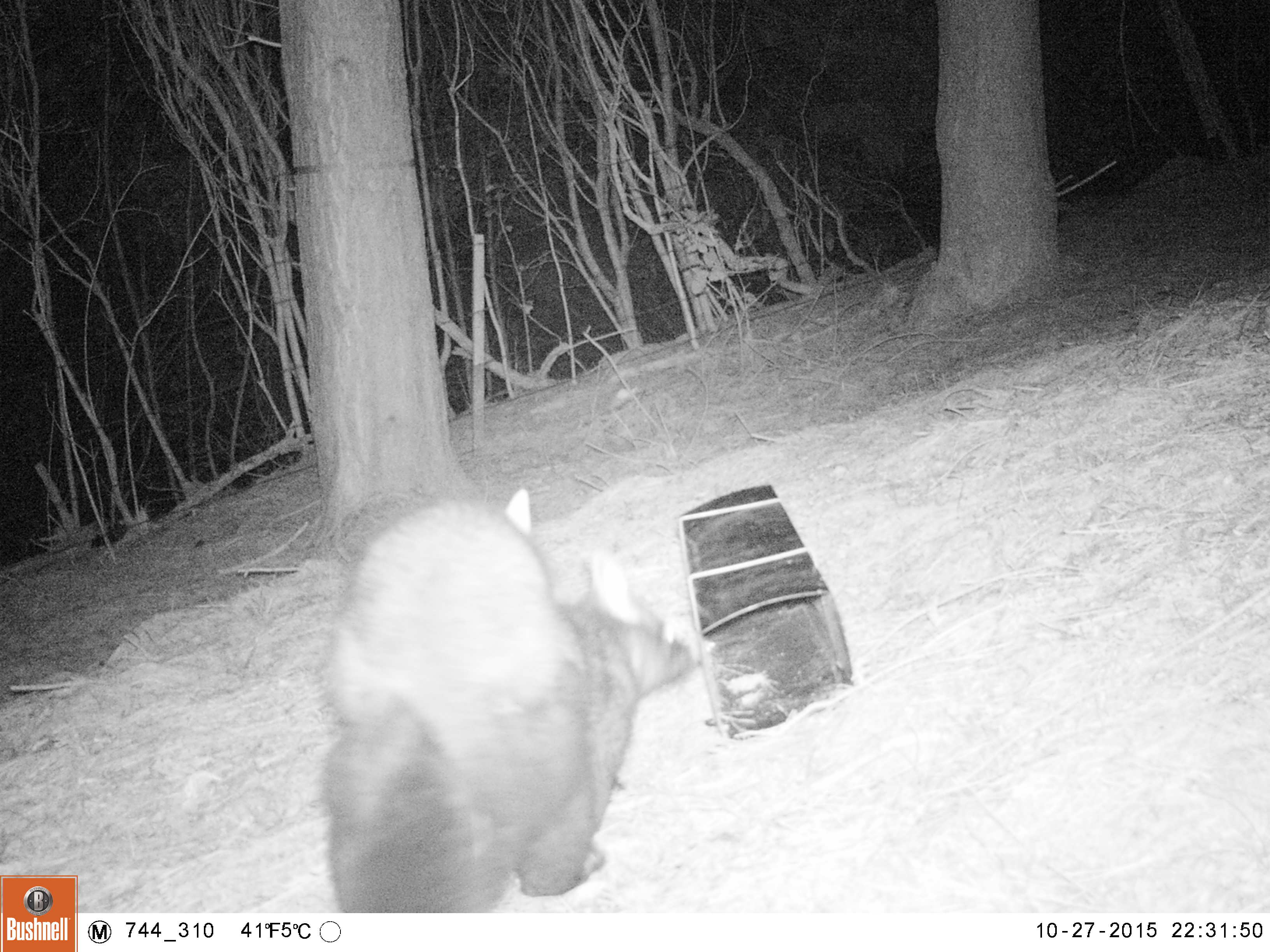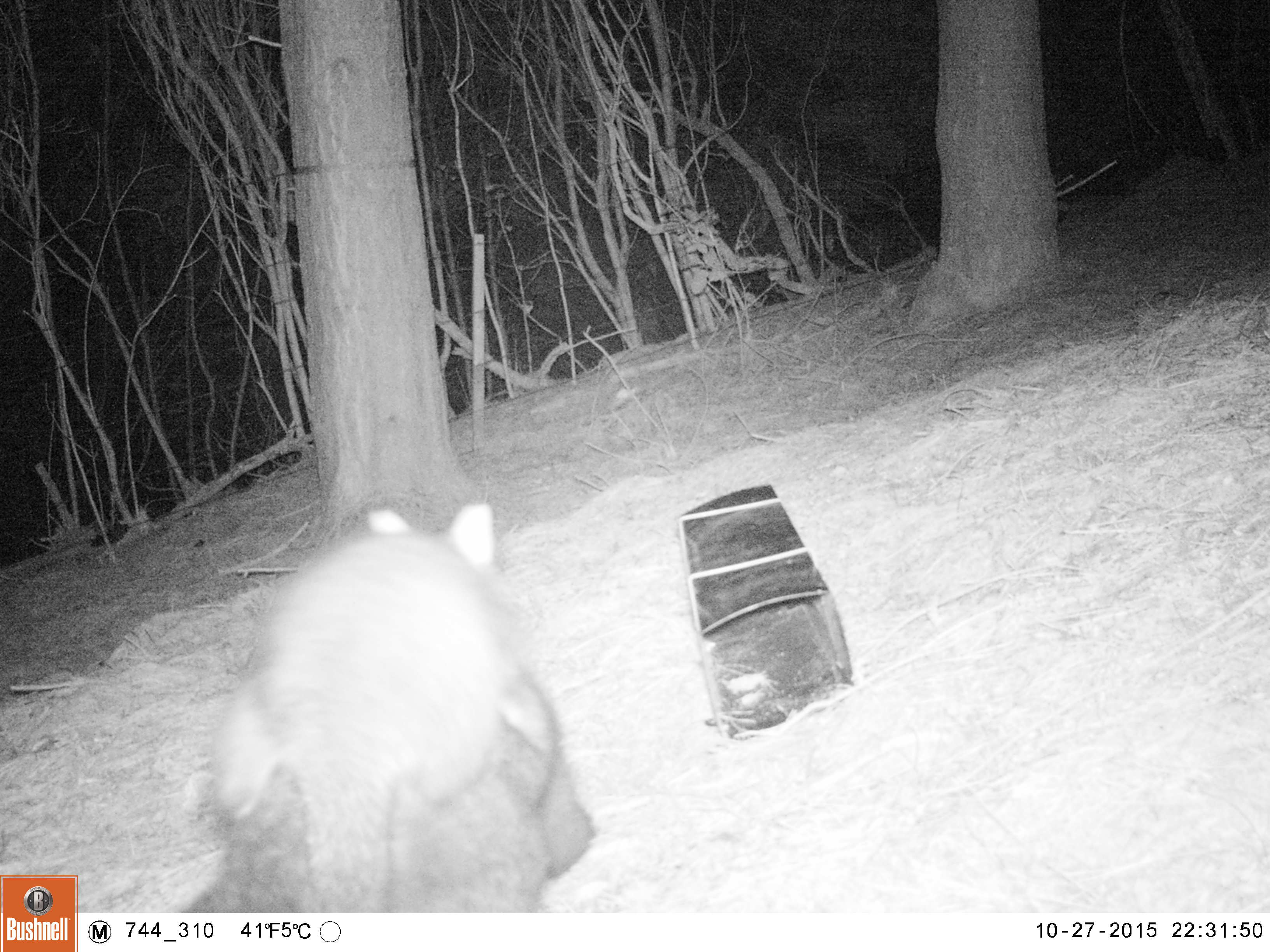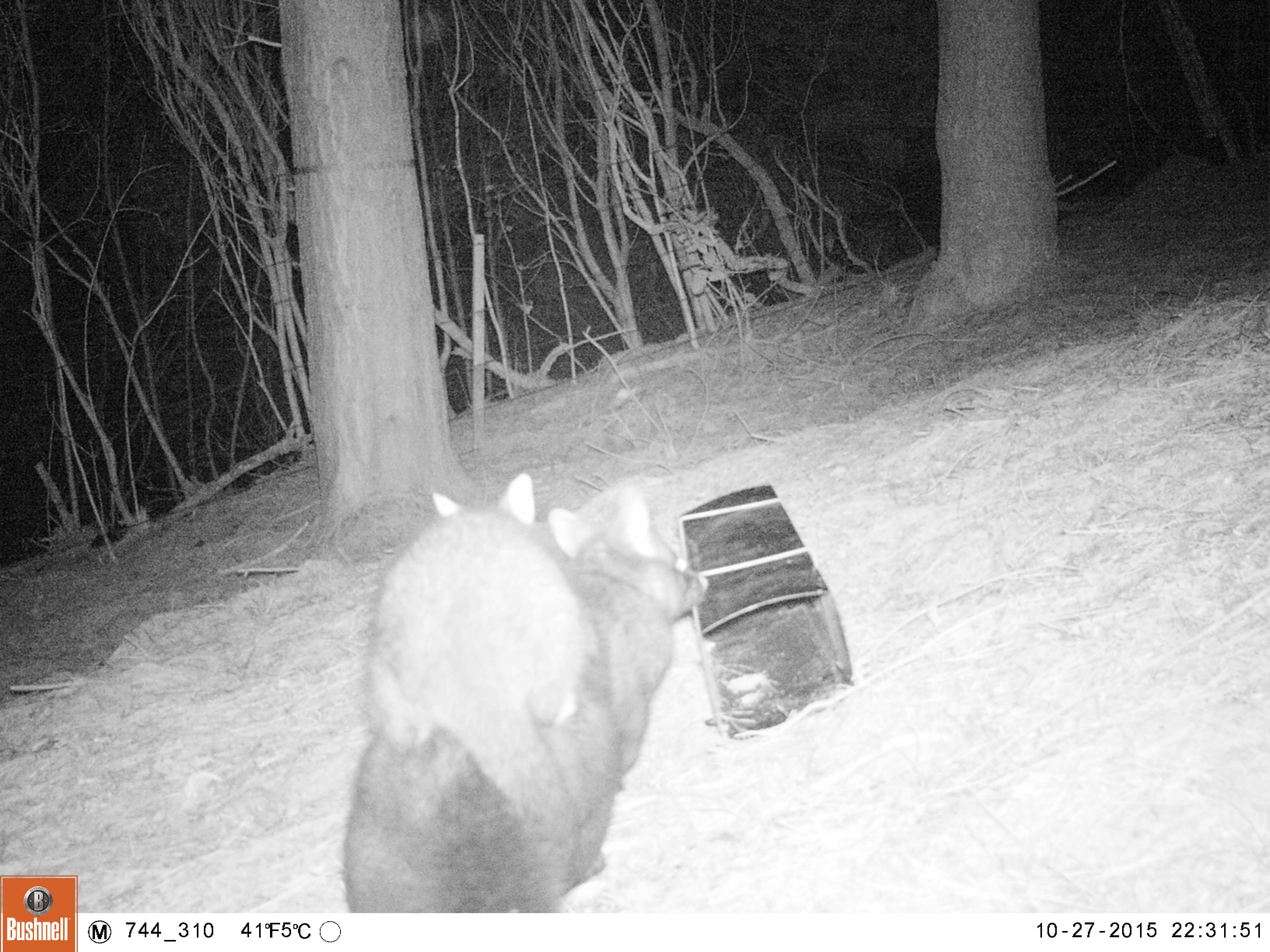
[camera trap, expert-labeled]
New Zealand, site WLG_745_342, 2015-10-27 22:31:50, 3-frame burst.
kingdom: Animalia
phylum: Chordata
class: Mammalia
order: Diprotodontia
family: Phalangeridae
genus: Trichosurus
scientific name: Trichosurus vulpecula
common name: common brushtail possum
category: possum